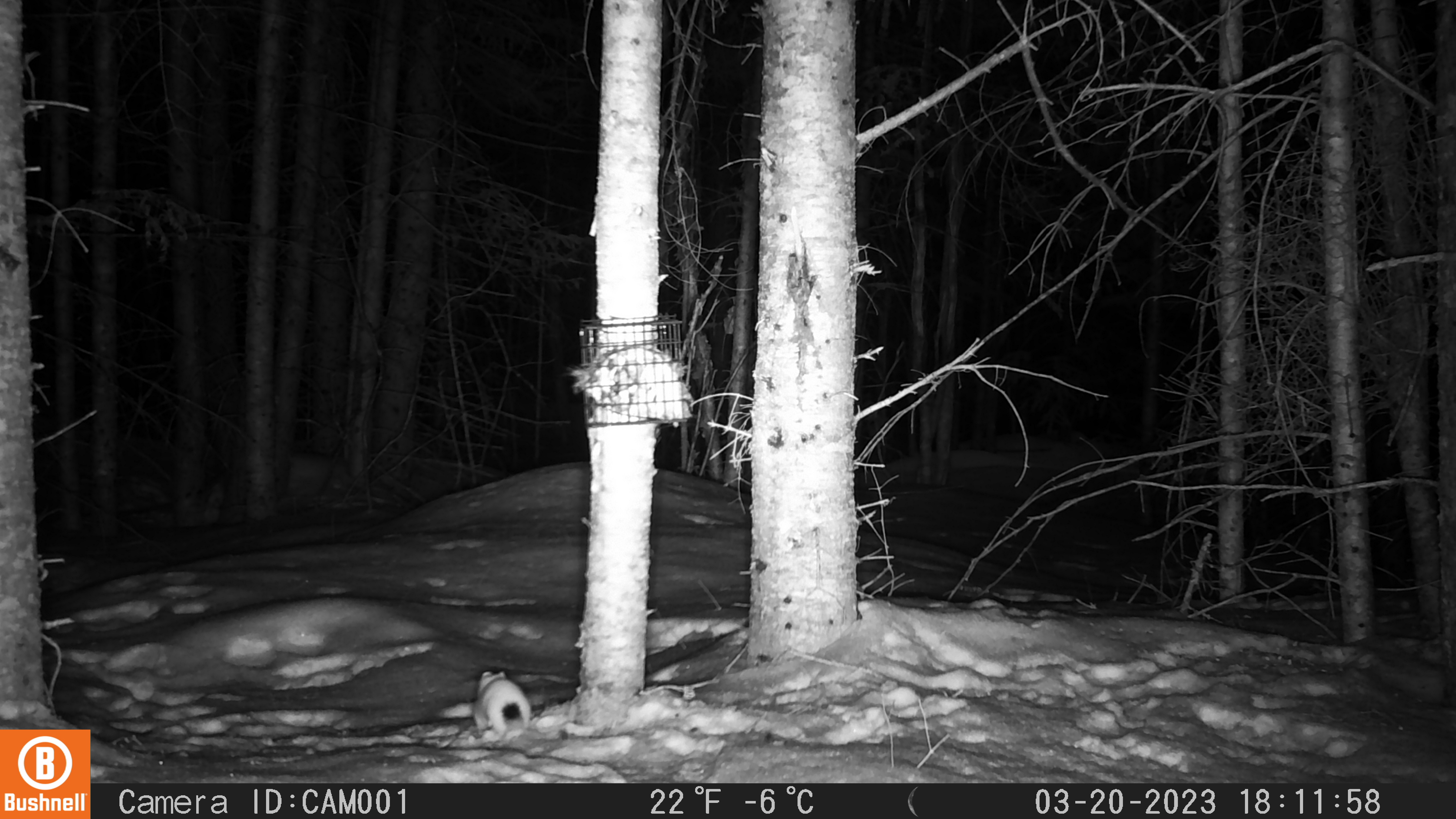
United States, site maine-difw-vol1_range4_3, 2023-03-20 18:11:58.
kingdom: Animalia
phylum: Chordata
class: Mammalia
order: Carnivora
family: Mustelidae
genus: Mustela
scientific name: Mustela richardsonii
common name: short-tailed weasel